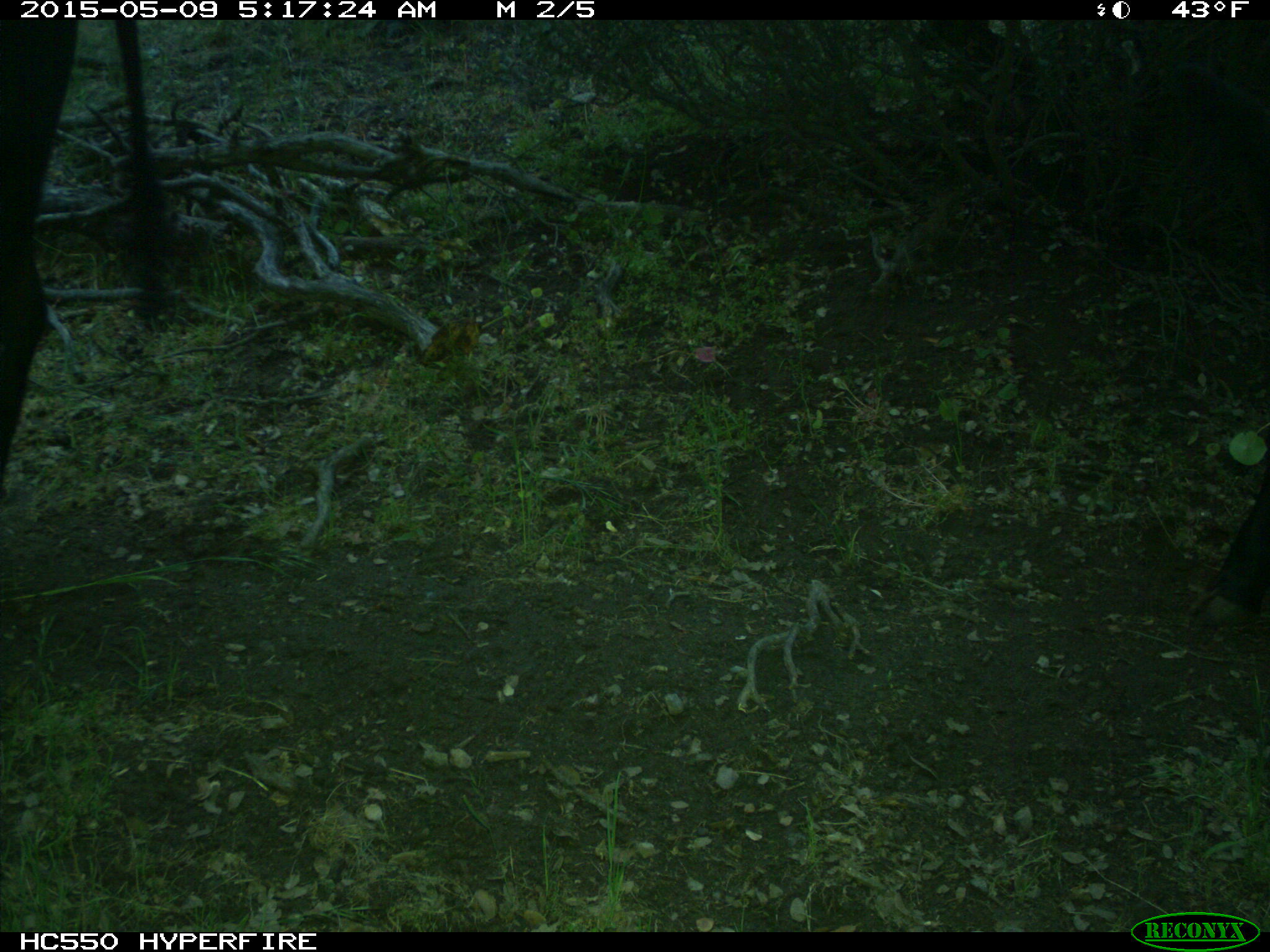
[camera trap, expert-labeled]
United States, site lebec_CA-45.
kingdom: Animalia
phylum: Chordata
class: Mammalia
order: Artiodactyla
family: Bovidae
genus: Bos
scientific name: Bos taurus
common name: domestic cow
Bos taurus (domestic cow).